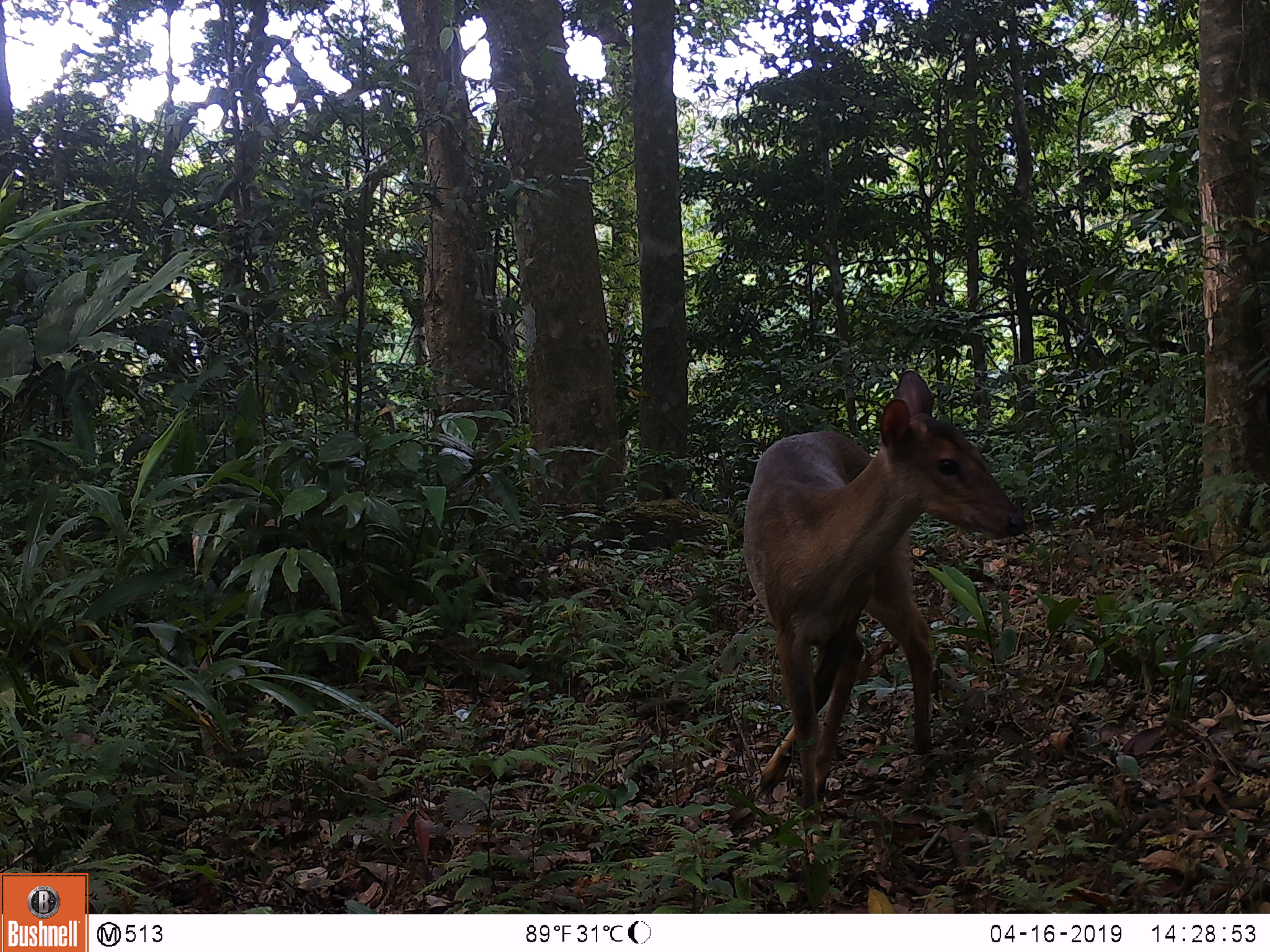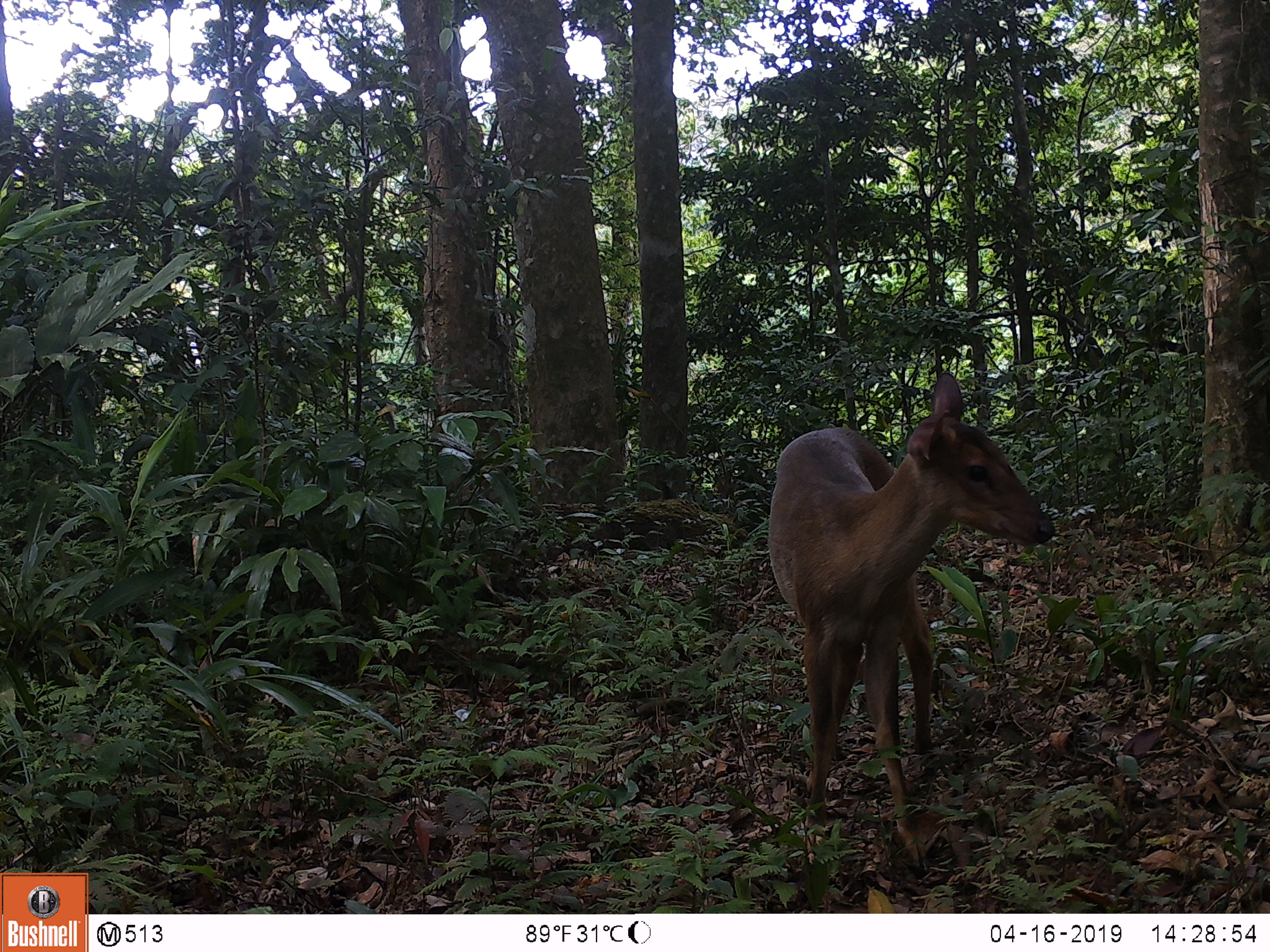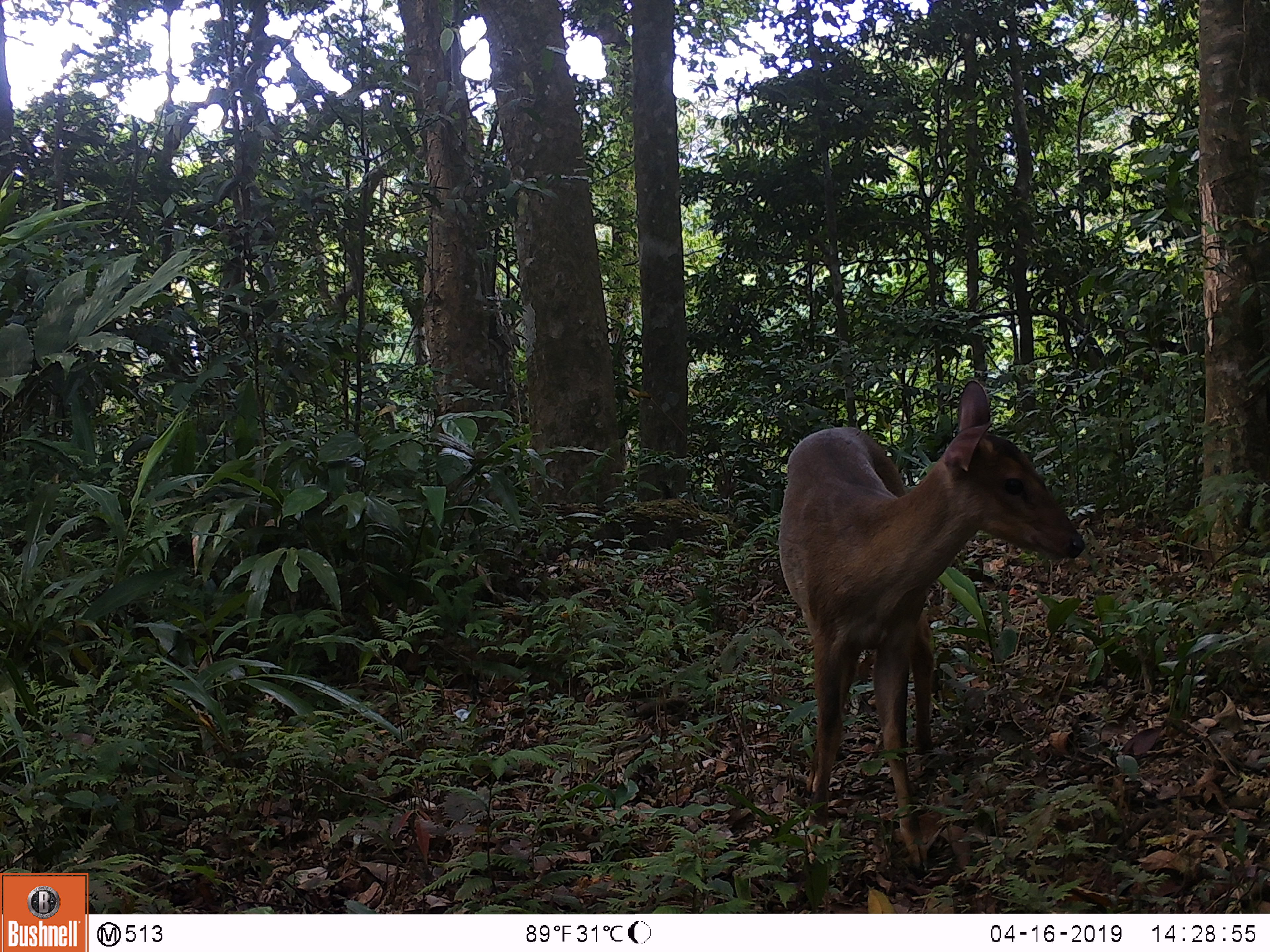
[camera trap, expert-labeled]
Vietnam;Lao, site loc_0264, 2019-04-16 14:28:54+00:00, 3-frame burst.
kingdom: Animalia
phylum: Chordata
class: Mammalia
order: Artiodactyla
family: Cervidae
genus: Muntiacus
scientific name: Muntiacus vuquangensis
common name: large-antlered muntjac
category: large antlered muntjac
Large antlered muntjac (large-antlered muntjac) (Muntiacus vuquangensis). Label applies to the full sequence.